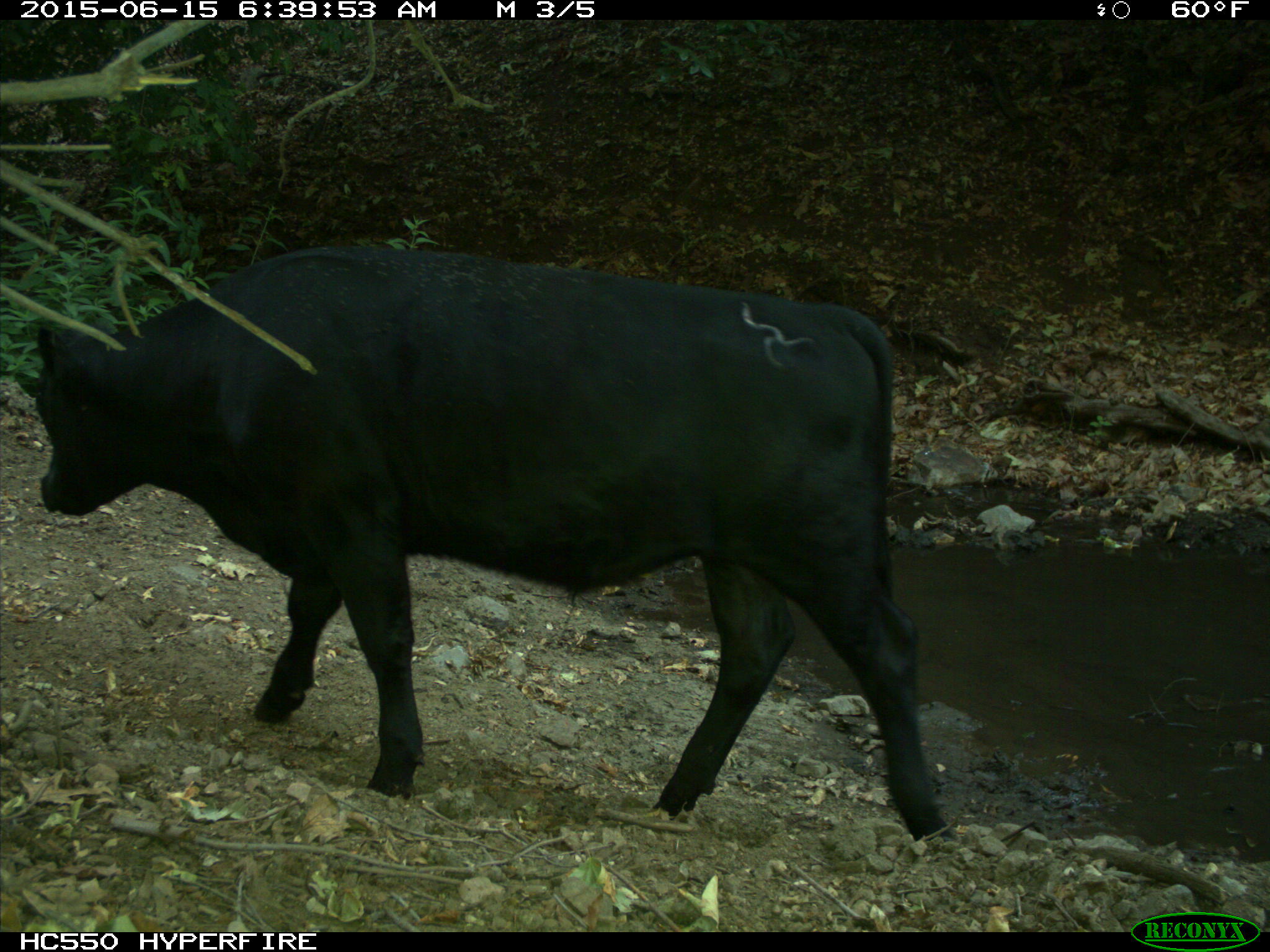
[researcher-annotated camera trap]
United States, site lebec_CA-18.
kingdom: Animalia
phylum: Chordata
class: Mammalia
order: Artiodactyla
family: Bovidae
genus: Bos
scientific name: Bos taurus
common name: domestic cow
Bos taurus (domestic cow).